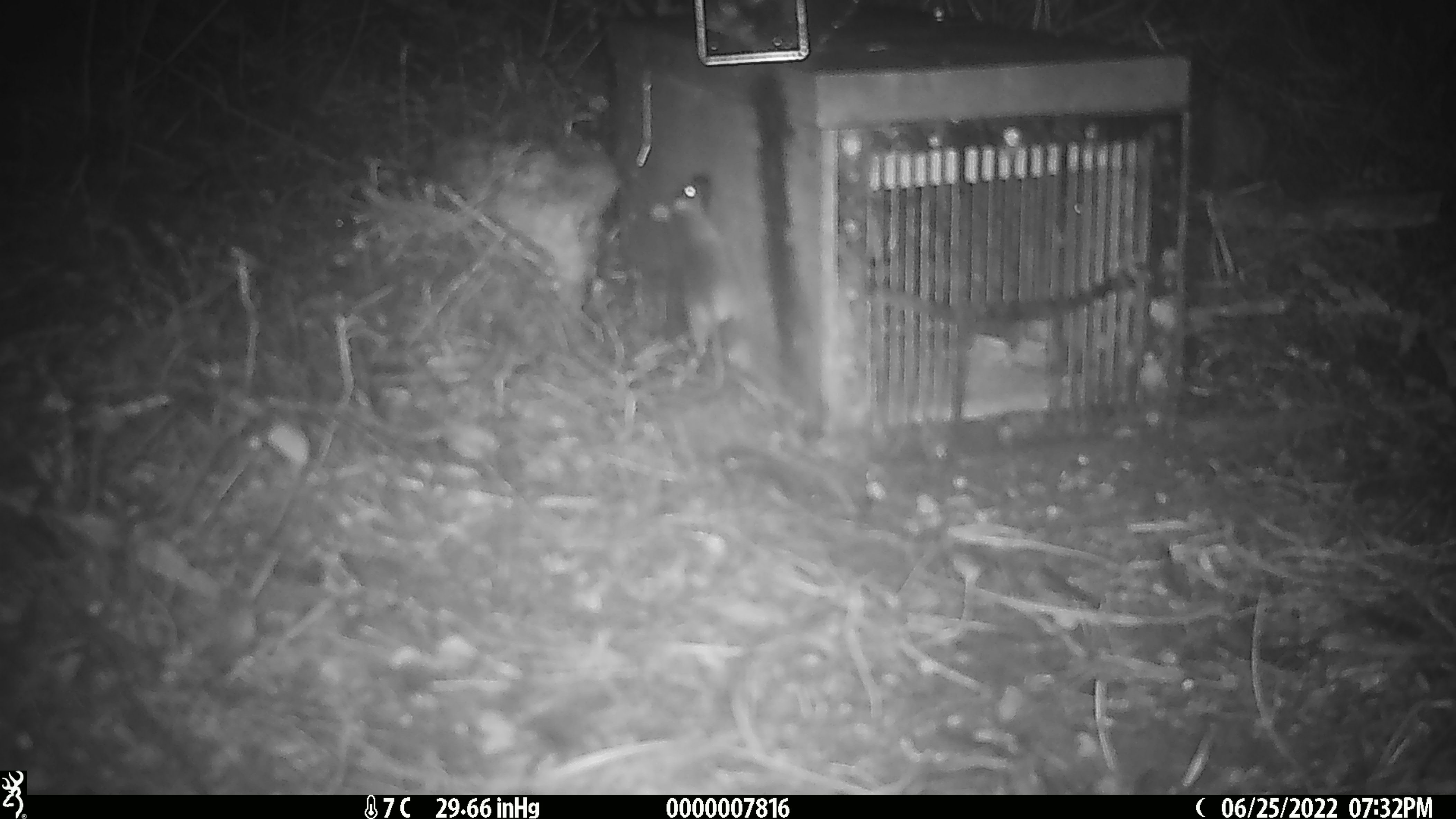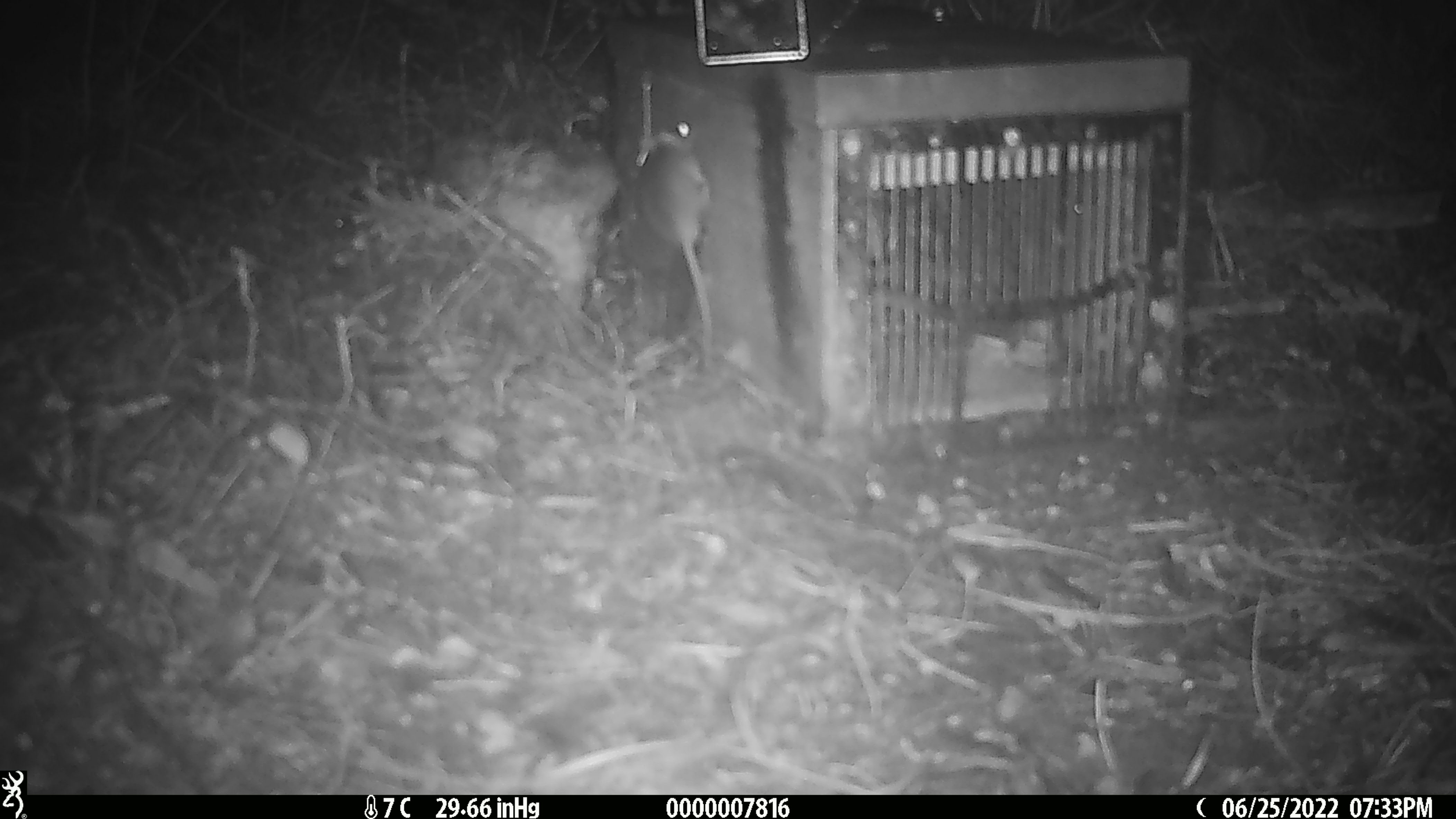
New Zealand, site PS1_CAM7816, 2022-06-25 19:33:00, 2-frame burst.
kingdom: Animalia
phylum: Chordata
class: Mammalia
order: Rodentia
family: Muridae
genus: Mus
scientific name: Mus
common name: mouse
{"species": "mouse (Mus)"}